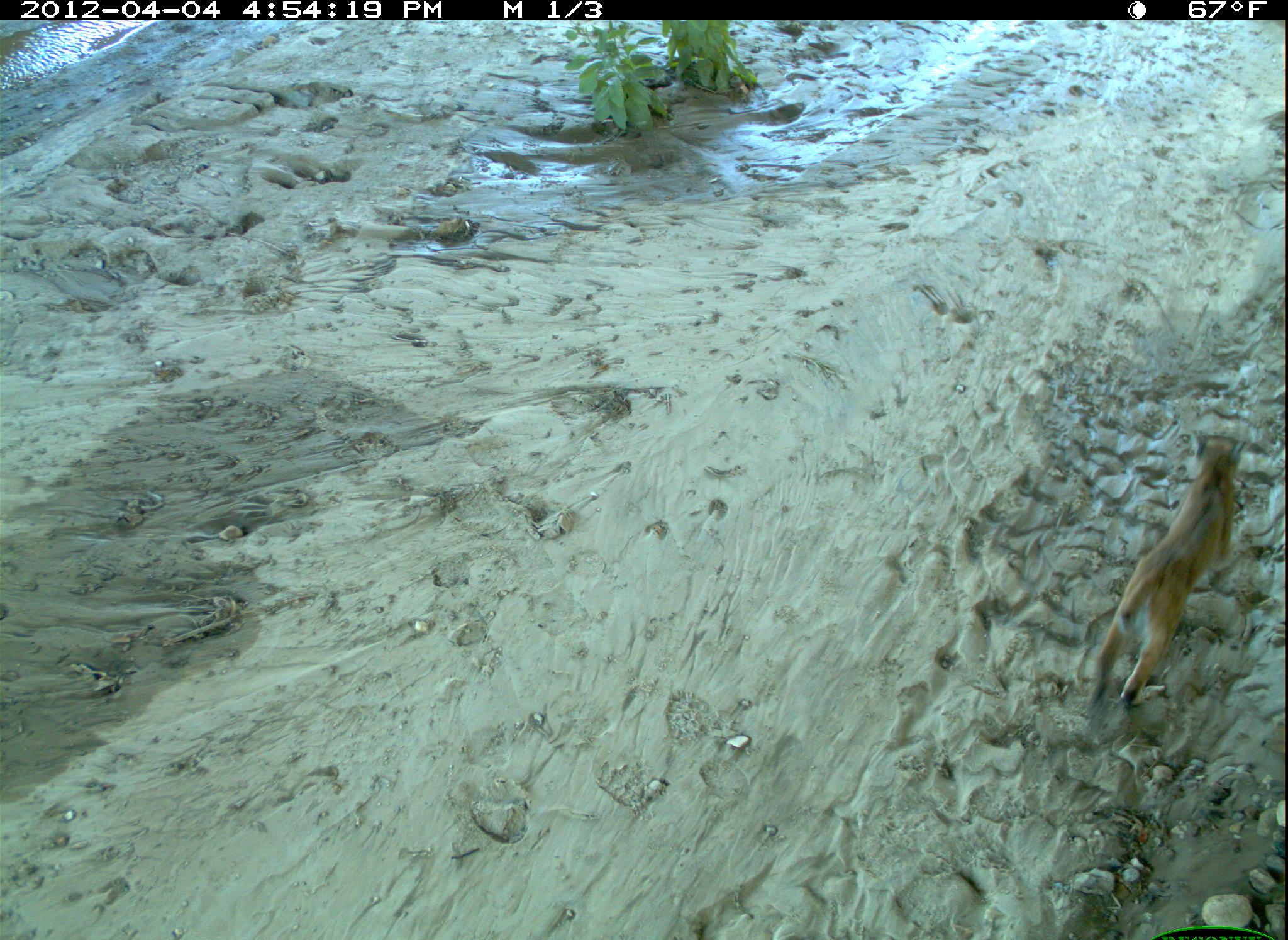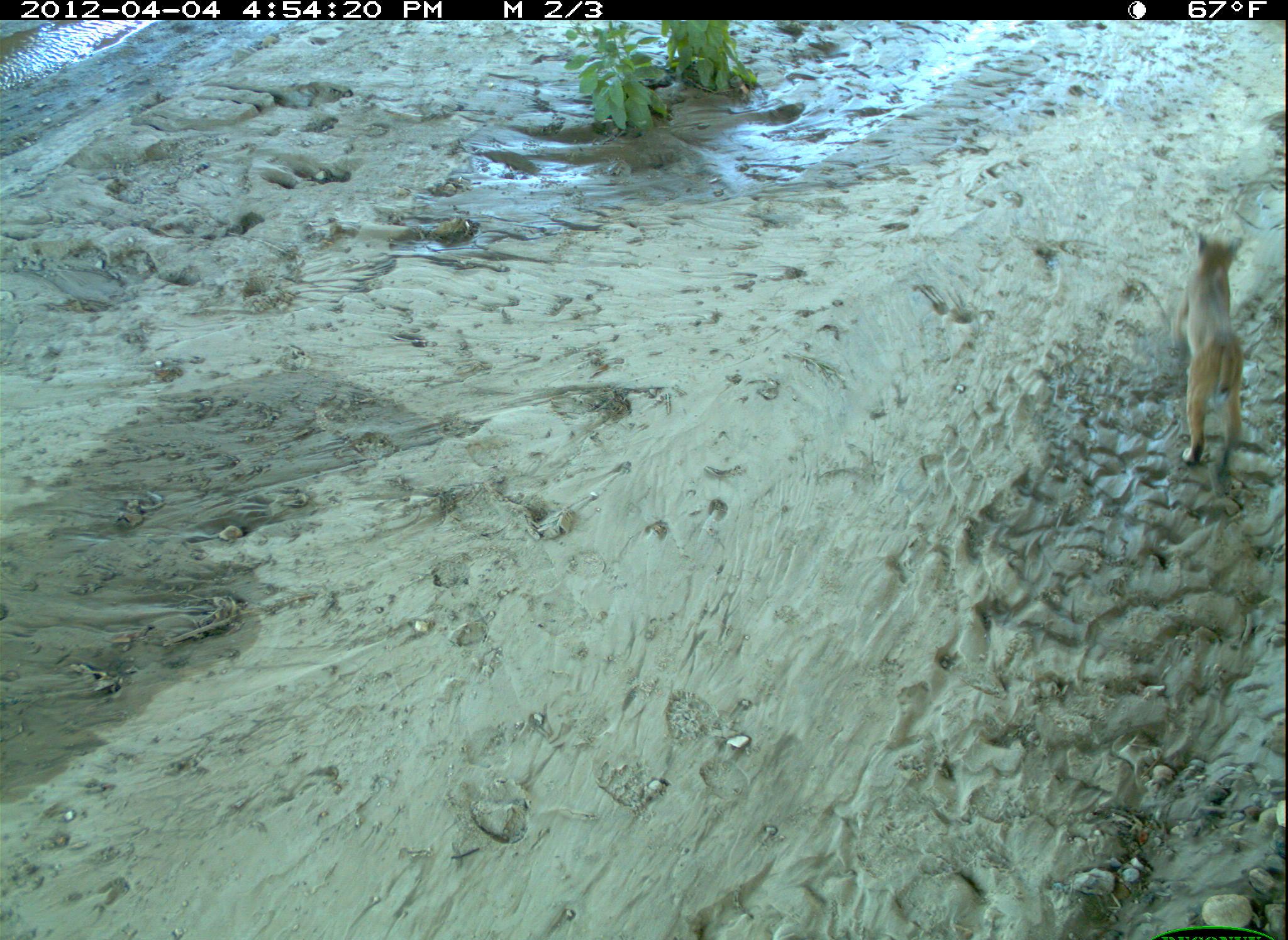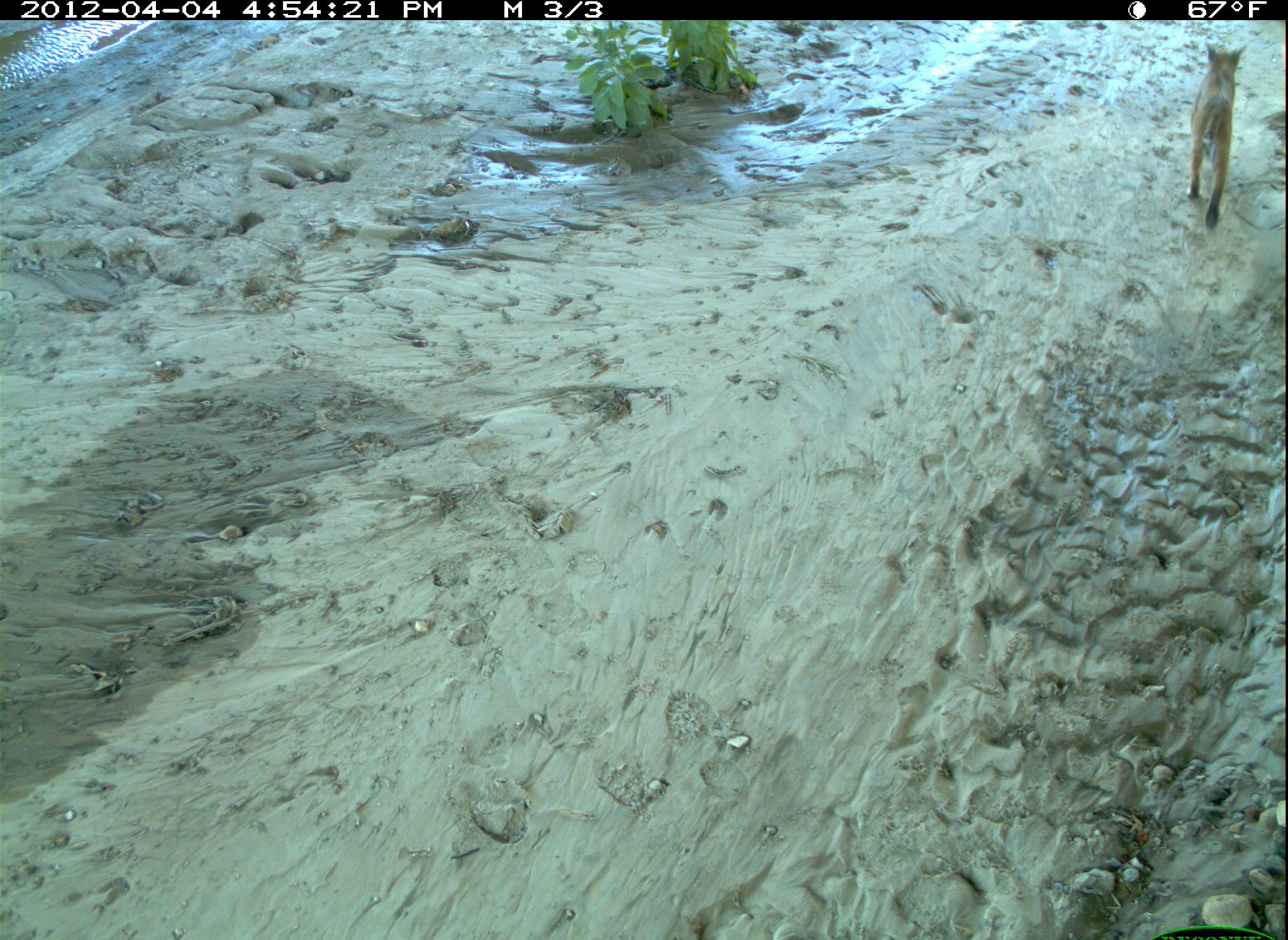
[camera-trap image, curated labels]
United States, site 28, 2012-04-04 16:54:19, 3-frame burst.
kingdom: Animalia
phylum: Chordata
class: Mammalia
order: Carnivora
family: Felidae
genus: Lynx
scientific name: Lynx rufus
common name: bobcat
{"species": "bobcat (Lynx rufus)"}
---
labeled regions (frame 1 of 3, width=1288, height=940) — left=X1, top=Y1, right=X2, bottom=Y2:
bobcat: left=1085, top=427, right=1249, bottom=718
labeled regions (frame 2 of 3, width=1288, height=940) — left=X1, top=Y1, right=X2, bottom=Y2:
bobcat: left=1170, top=222, right=1253, bottom=491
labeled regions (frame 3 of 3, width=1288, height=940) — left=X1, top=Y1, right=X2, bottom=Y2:
bobcat: left=1170, top=27, right=1249, bottom=256